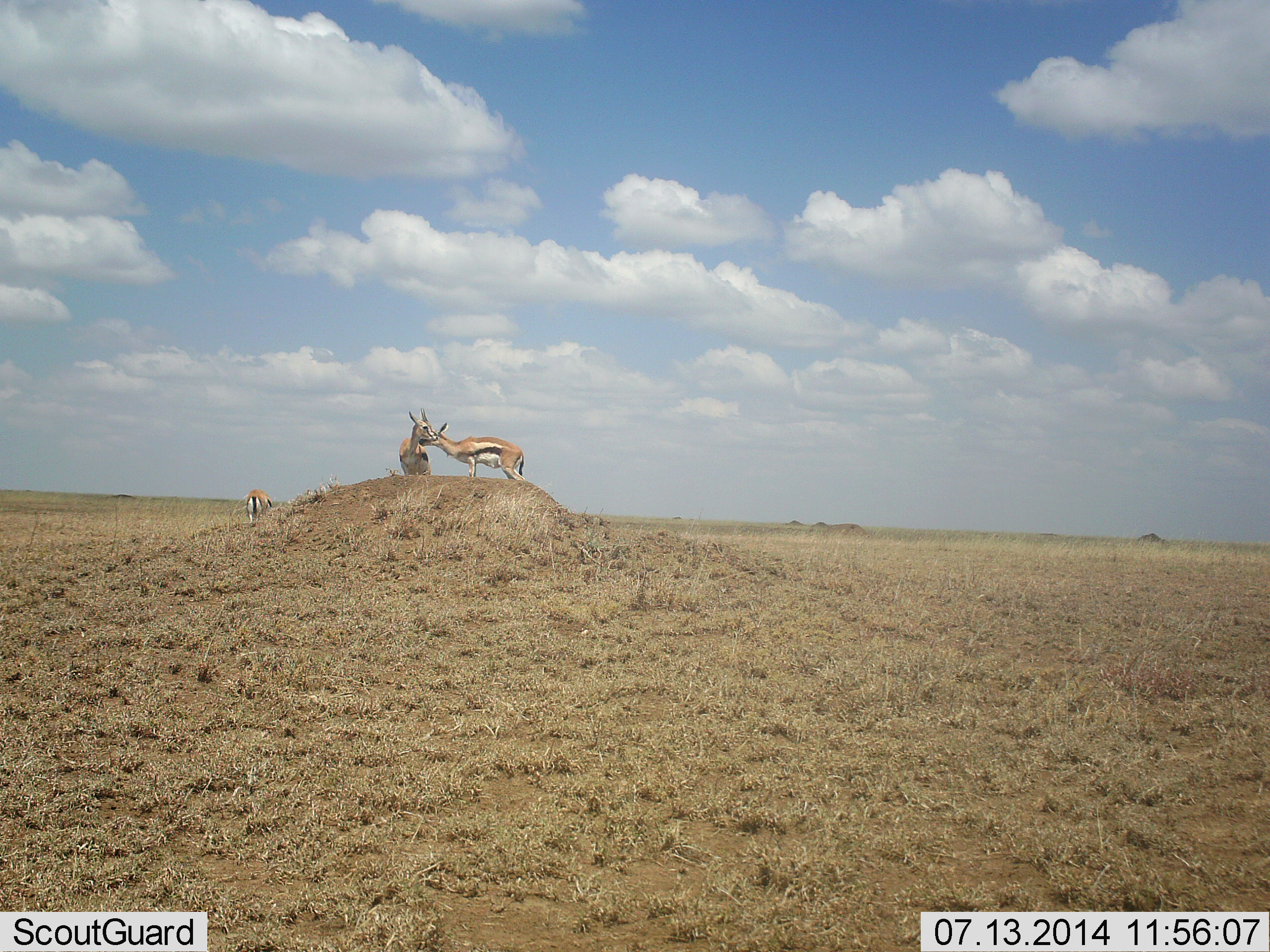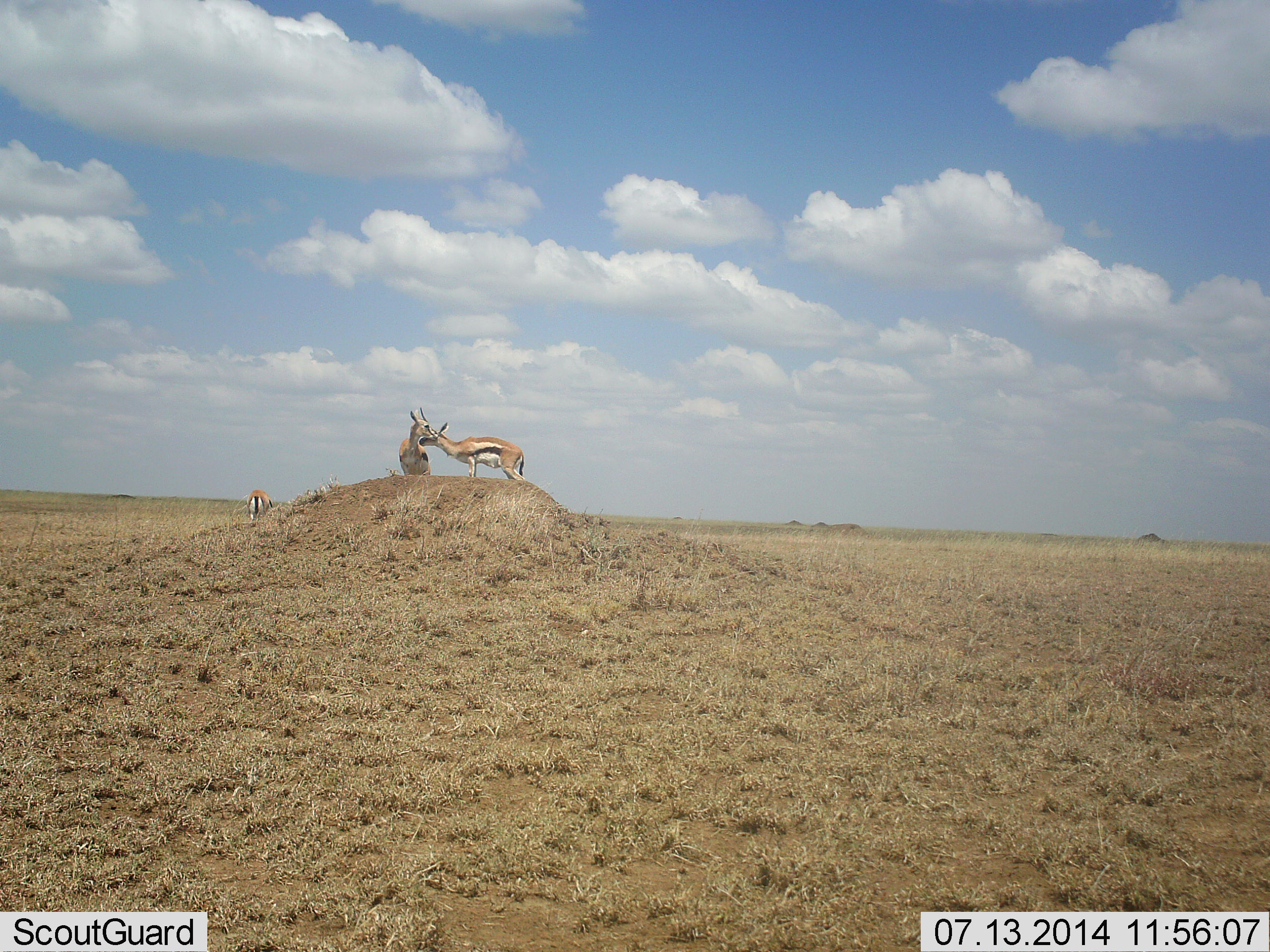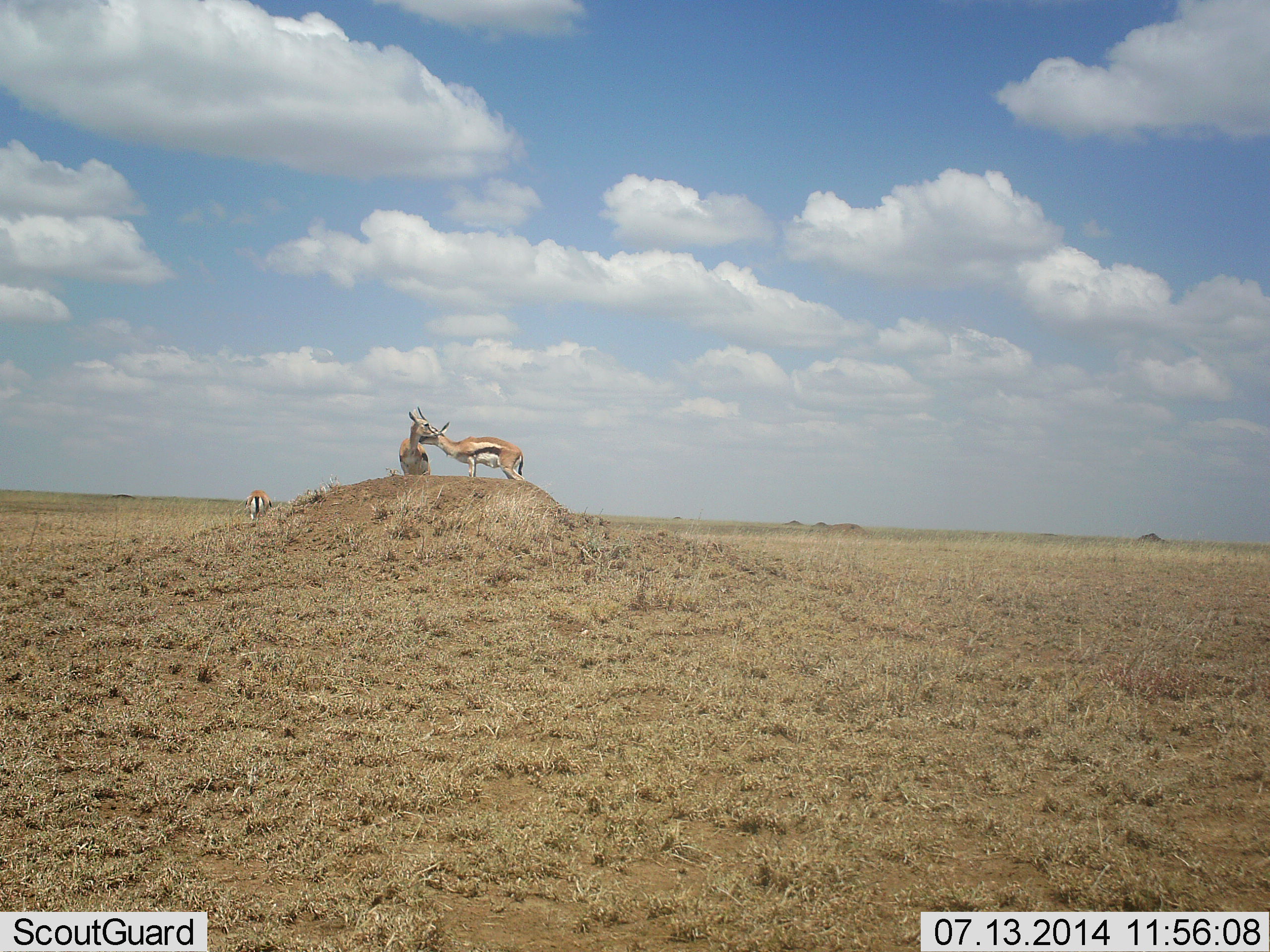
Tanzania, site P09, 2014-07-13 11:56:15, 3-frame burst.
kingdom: Animalia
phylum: Chordata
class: Mammalia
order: Artiodactyla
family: Bovidae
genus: Eudorcas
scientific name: Eudorcas thomsonii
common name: thomson's gazelle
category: gazellethomsons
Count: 3.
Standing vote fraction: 100%.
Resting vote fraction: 0%.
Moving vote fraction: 0%.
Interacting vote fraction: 30%.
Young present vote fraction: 0%.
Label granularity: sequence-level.